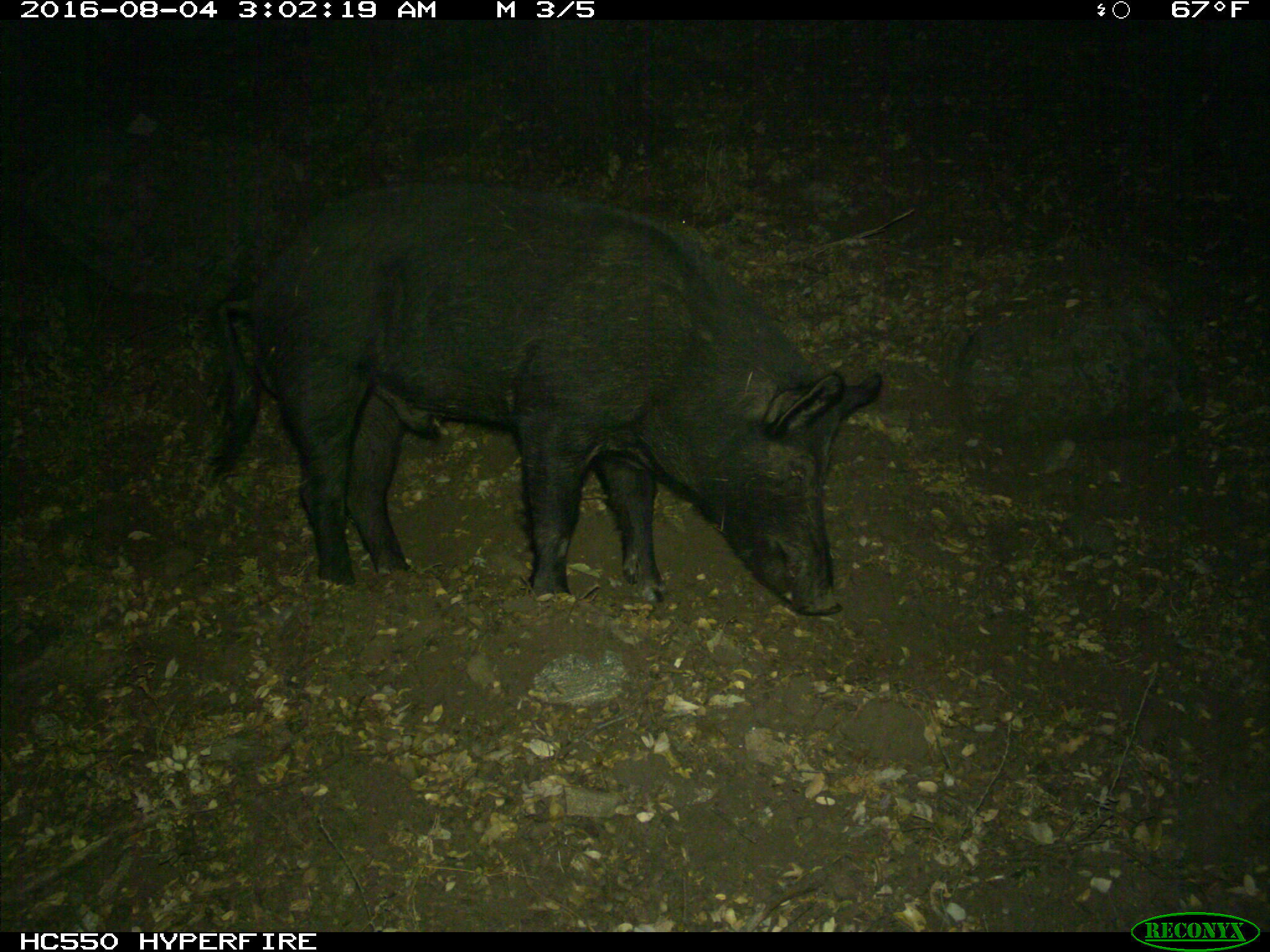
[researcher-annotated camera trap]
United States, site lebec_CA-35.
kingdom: Animalia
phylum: Chordata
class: Mammalia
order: Artiodactyla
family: Suidae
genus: Sus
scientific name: Sus scrofa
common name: wild boar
Sus scrofa (wild boar).